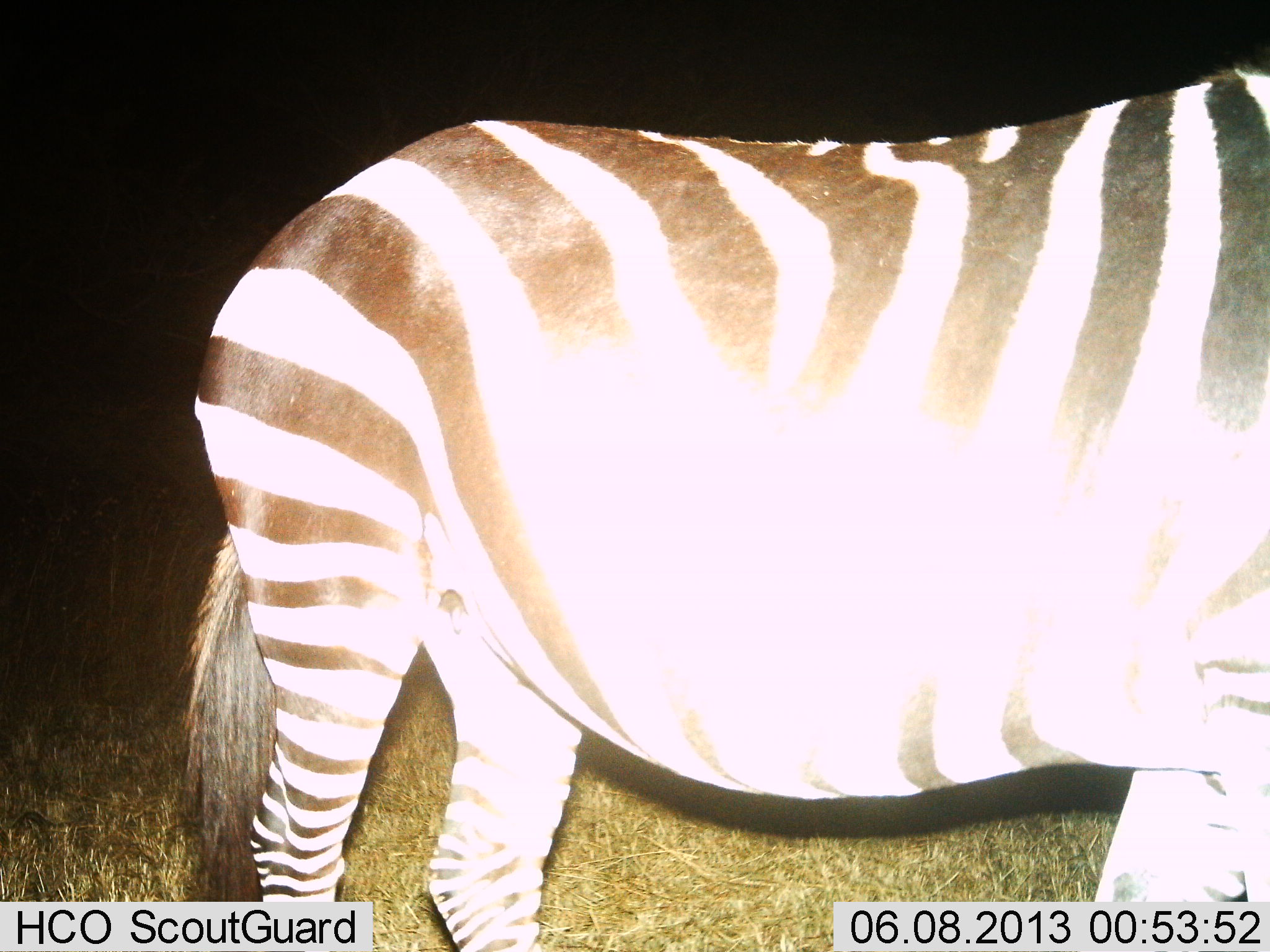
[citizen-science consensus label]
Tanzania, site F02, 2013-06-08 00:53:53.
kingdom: Animalia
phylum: Chordata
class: Mammalia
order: Perissodactyla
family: Equidae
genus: Equus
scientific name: Equus quagga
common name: plains zebra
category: zebra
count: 1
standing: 100%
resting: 0%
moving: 0%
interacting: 0%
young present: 0%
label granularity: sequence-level